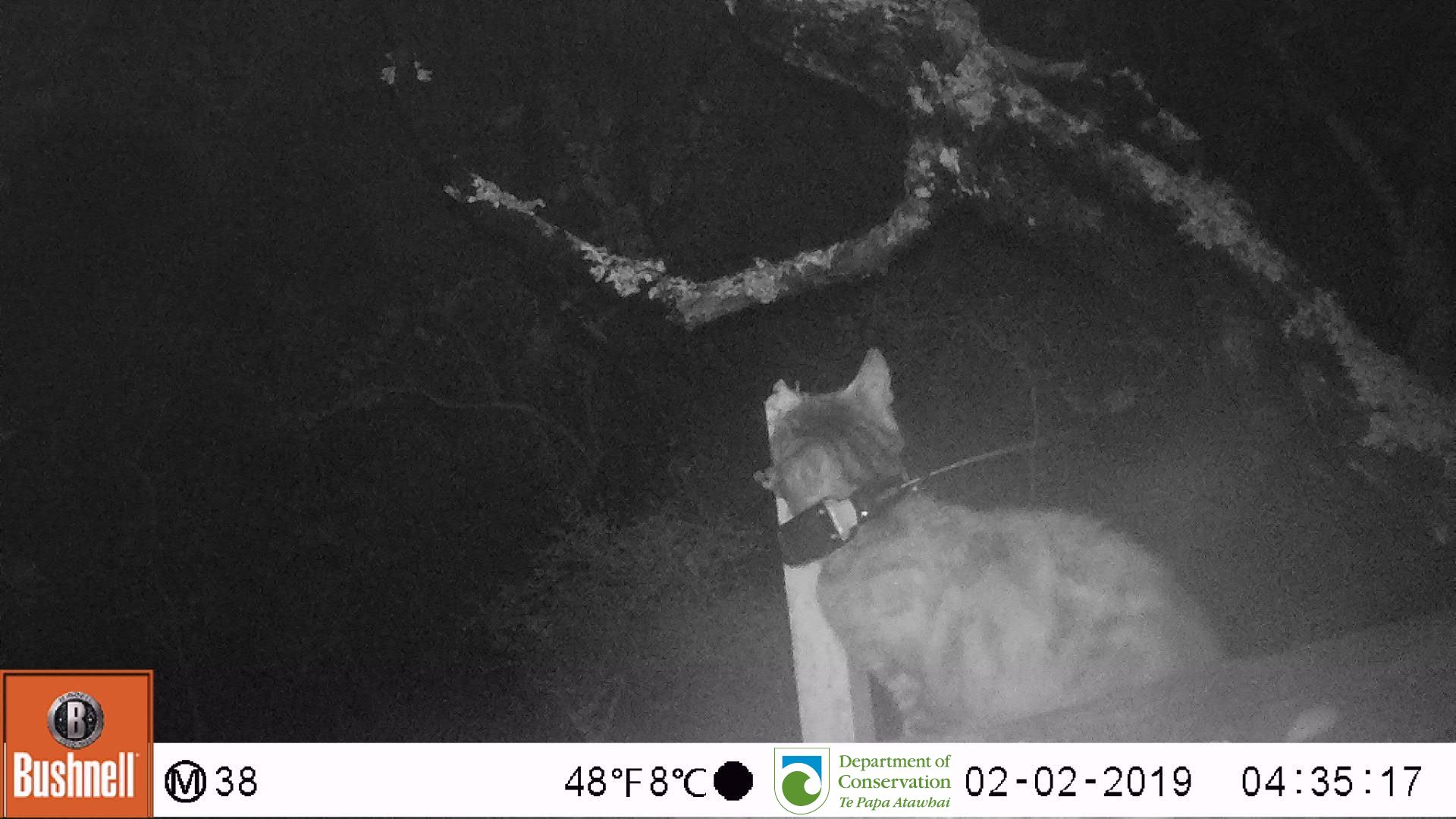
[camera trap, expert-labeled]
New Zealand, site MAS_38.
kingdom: Animalia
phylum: Chordata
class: Mammalia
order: Carnivora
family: Felidae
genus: Felis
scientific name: Felis catus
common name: domestic cat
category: cat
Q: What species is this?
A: Cat (domestic cat) (Felis catus).